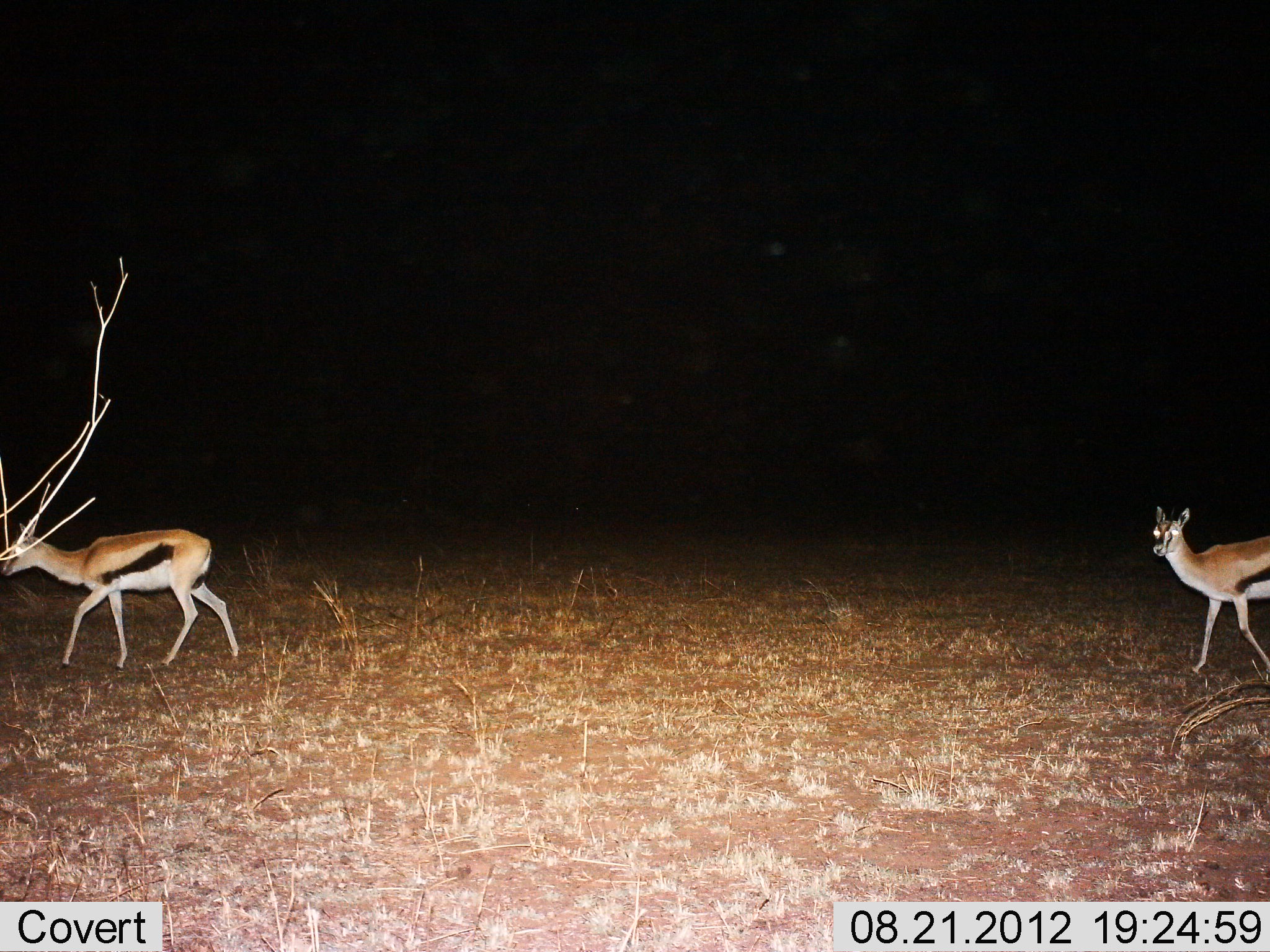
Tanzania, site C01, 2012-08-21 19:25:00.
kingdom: Animalia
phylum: Chordata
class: Mammalia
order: Artiodactyla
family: Bovidae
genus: Eudorcas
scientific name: Eudorcas thomsonii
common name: thomson's gazelle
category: gazellethomsons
Gazellethomsons (thomson's gazelle) (Eudorcas thomsonii), count 2. Behavior (volunteer vote fractions): standing 0%, resting 0%, moving 100%, interacting 0%. Young present (vote fraction): 0%. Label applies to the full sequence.